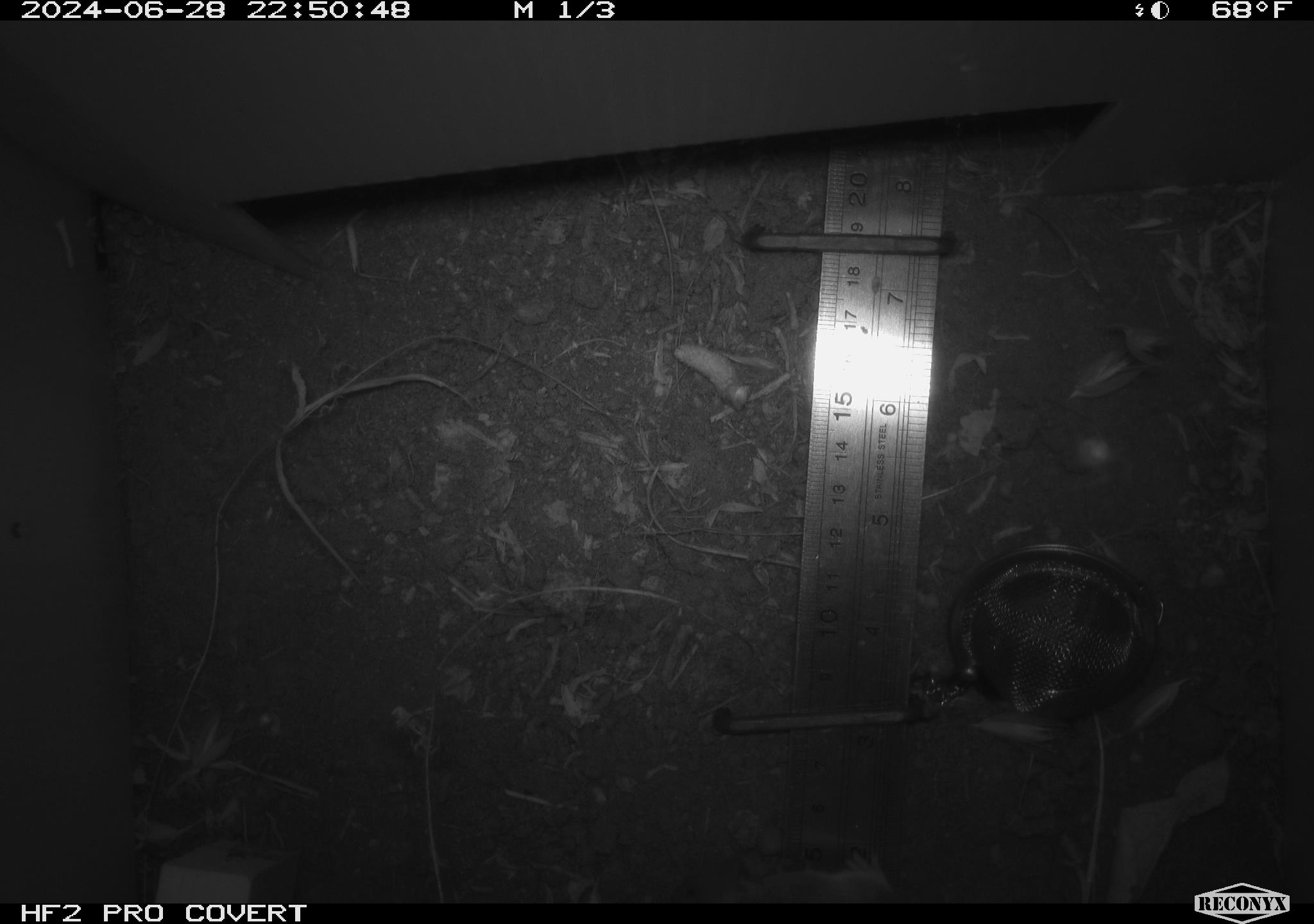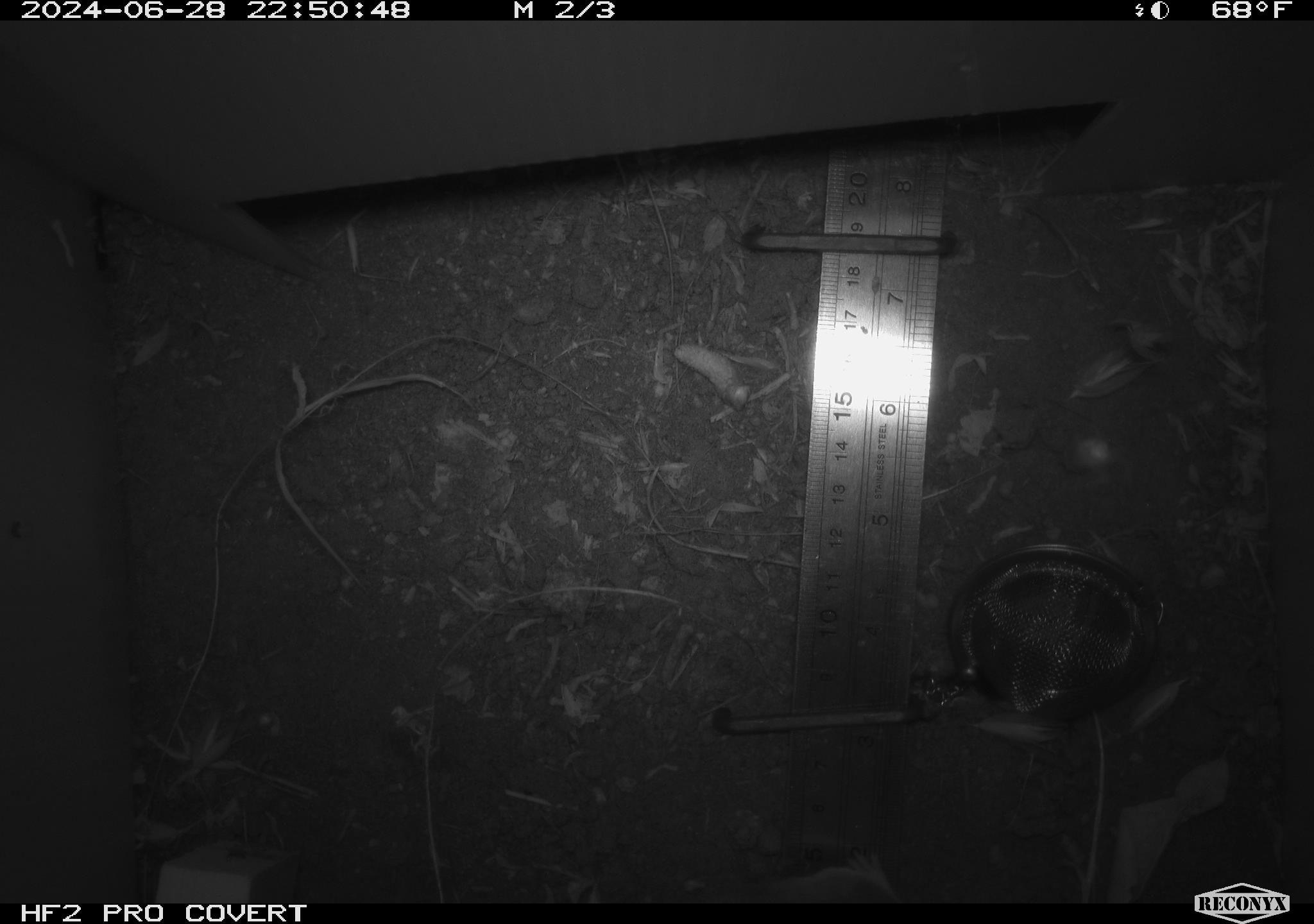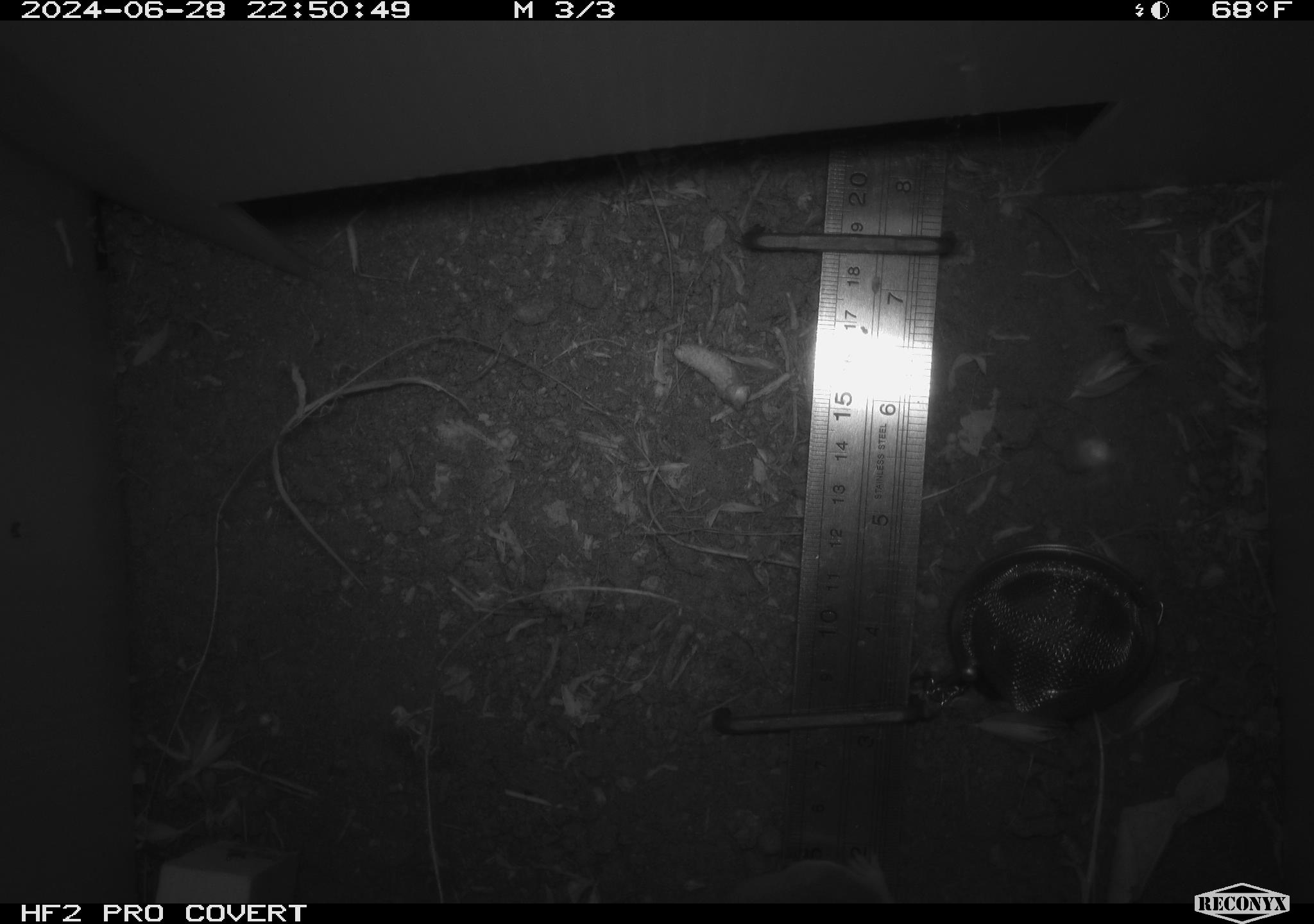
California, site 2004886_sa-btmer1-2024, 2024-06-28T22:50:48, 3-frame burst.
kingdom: Animalia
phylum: Chordata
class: Mammalia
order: Rodentia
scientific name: Rodentia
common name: mouse species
Mouse species (Rodentia).